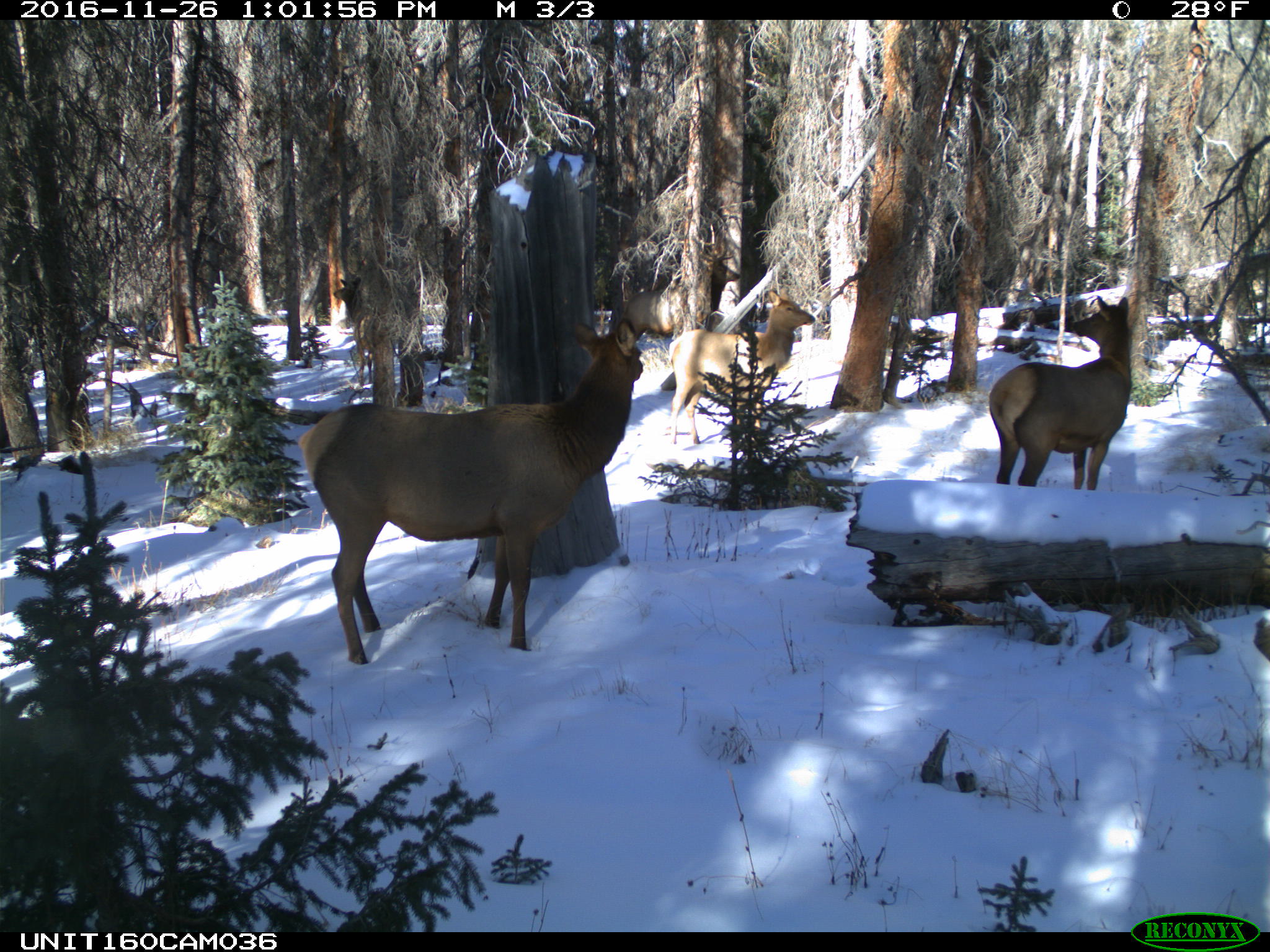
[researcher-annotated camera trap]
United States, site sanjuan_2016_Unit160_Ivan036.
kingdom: Animalia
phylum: Chordata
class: Mammalia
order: Artiodactyla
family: Cervidae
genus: Cervus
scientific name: Cervus elaphus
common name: red deer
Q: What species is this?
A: Cervus elaphus (red deer).